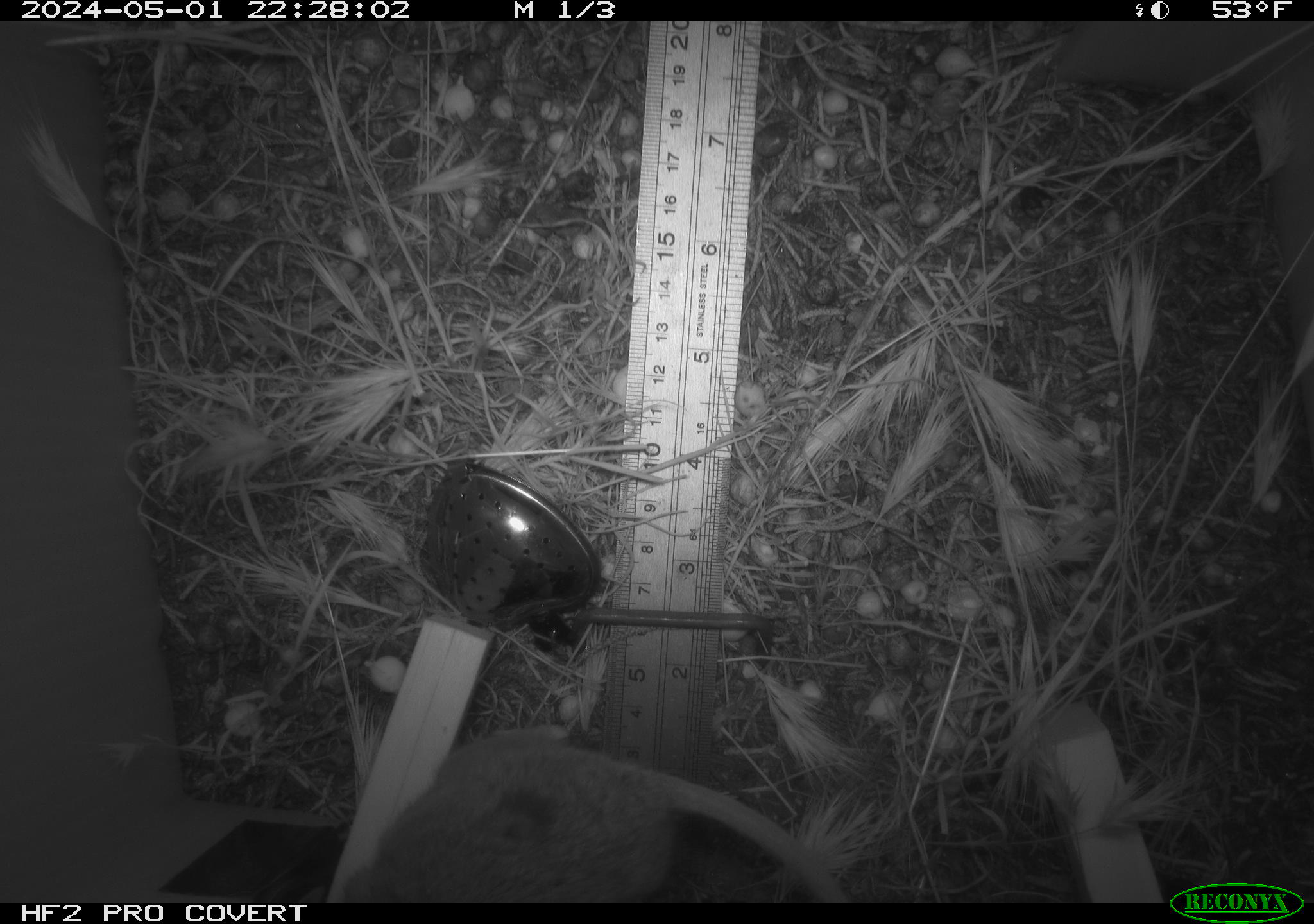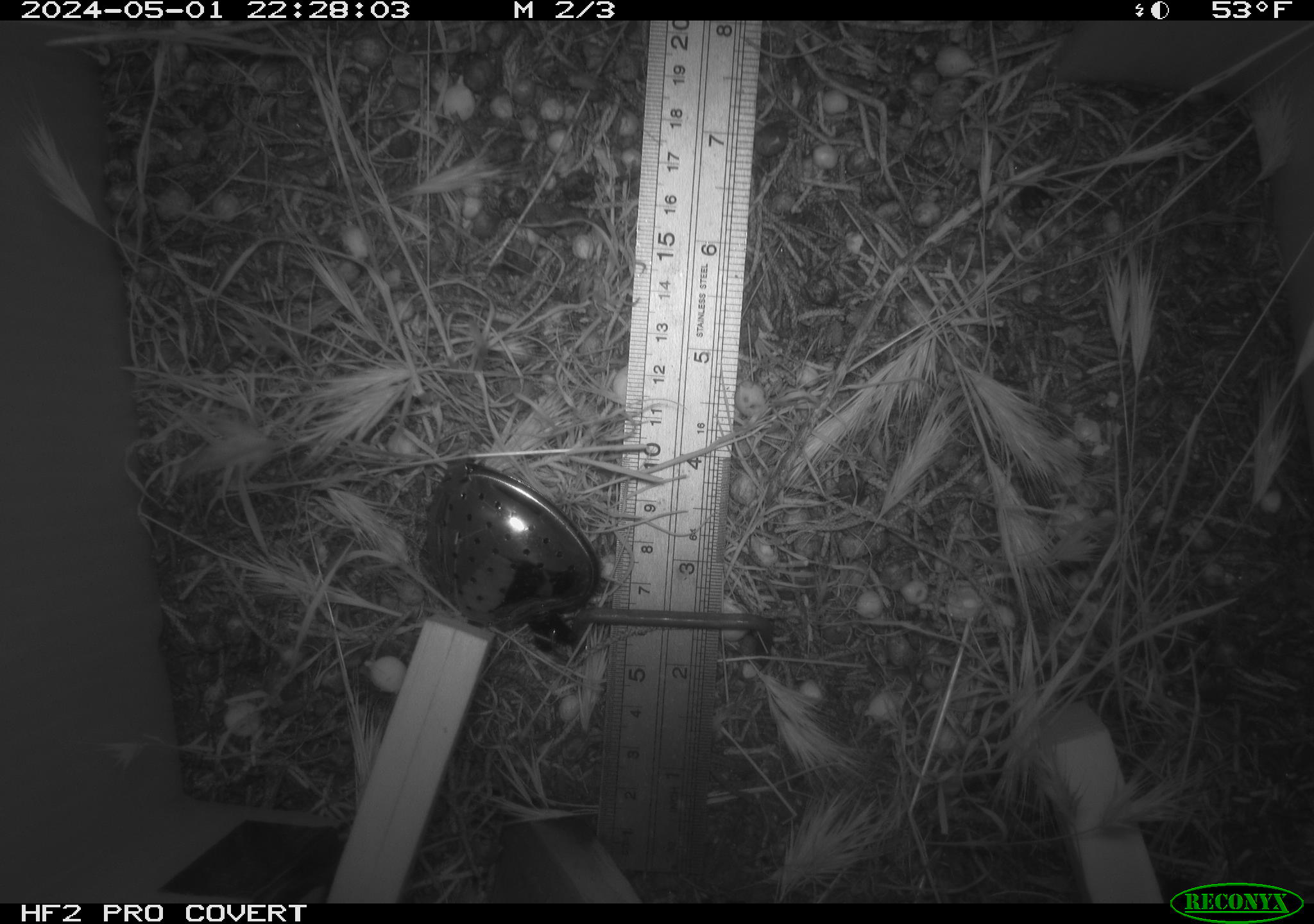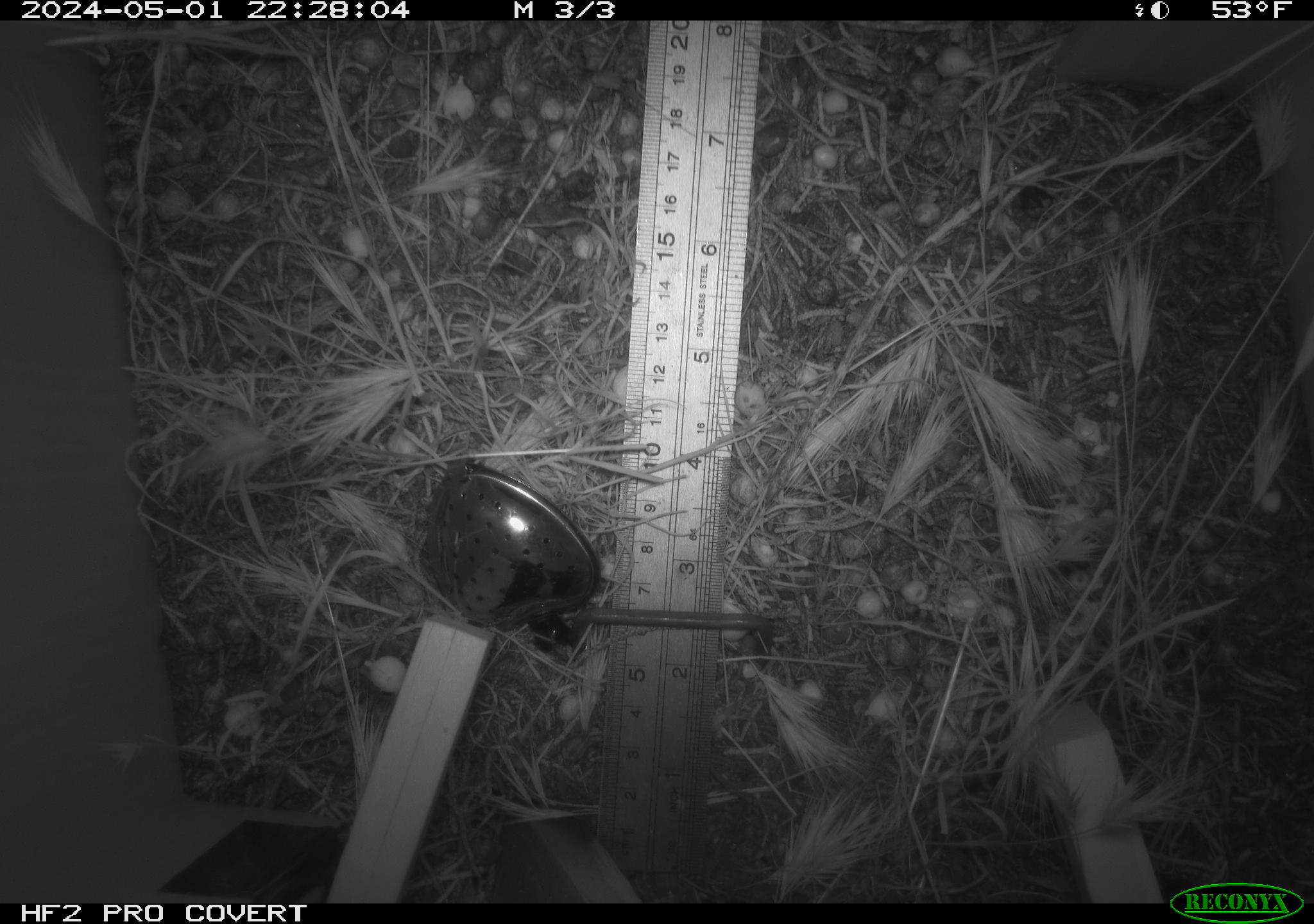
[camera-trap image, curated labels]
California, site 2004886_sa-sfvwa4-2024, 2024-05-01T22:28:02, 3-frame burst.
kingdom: Animalia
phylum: Chordata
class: Mammalia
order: Rodentia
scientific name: Rodentia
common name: mouse species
Mouse species (Rodentia).